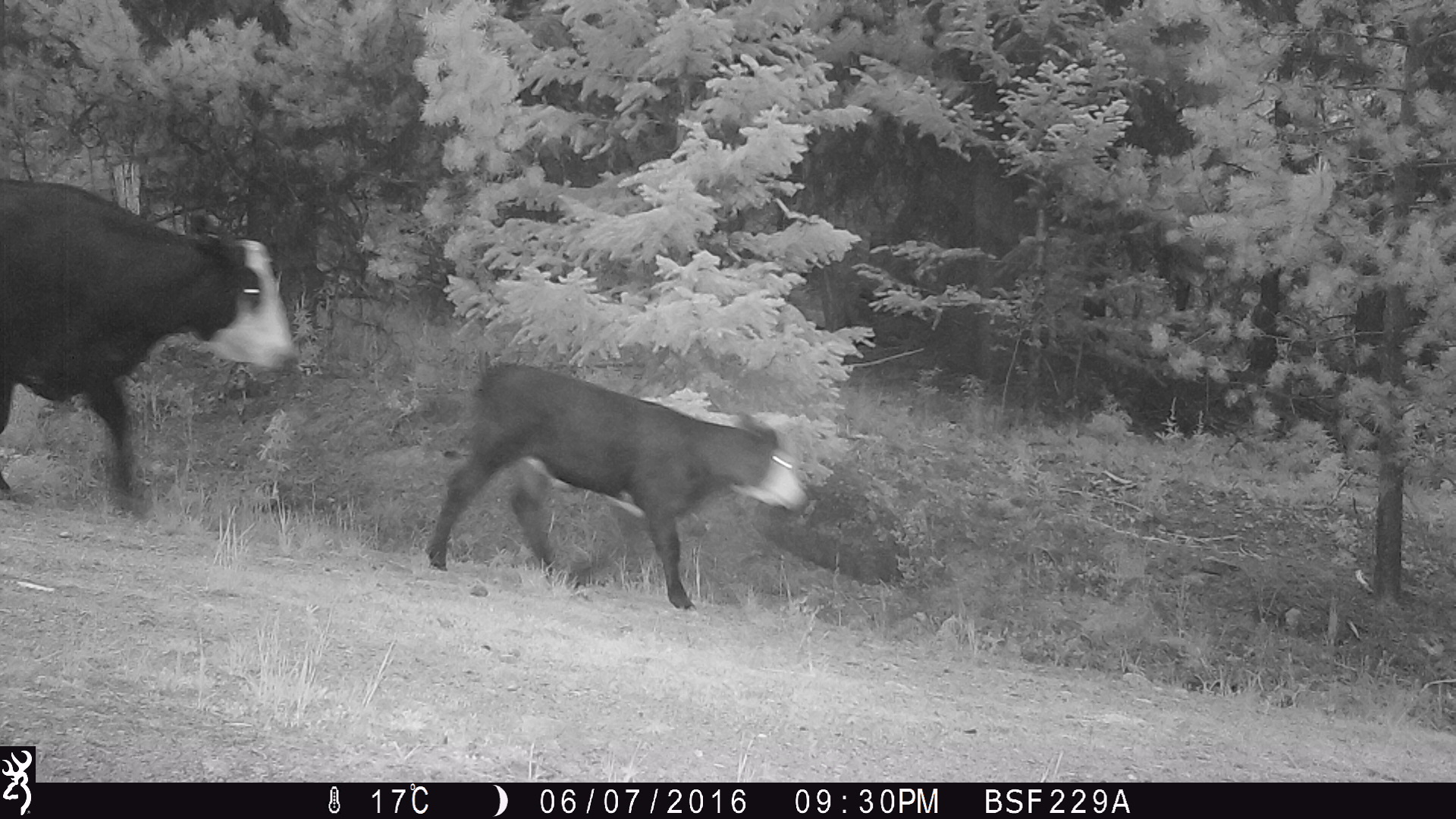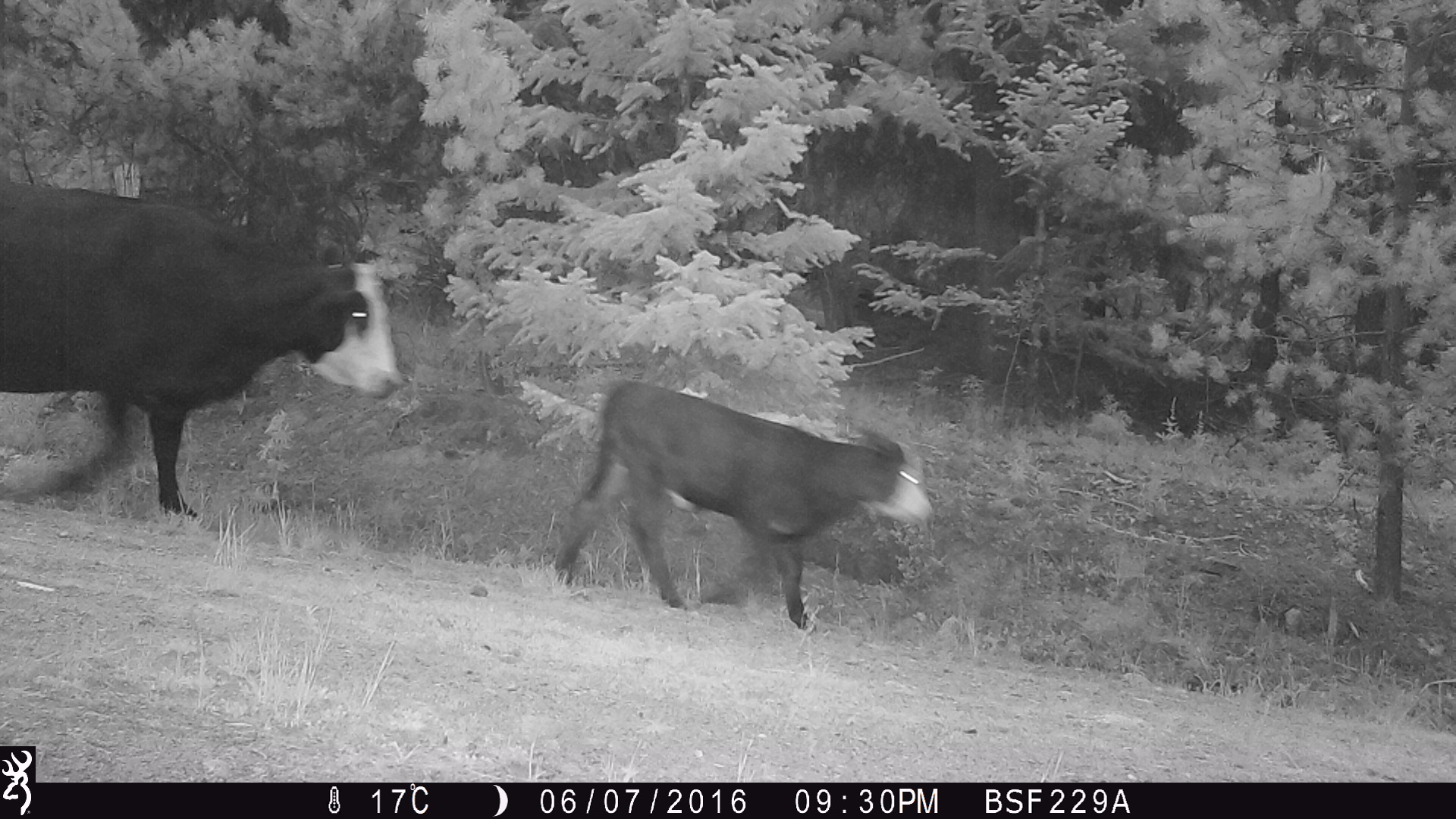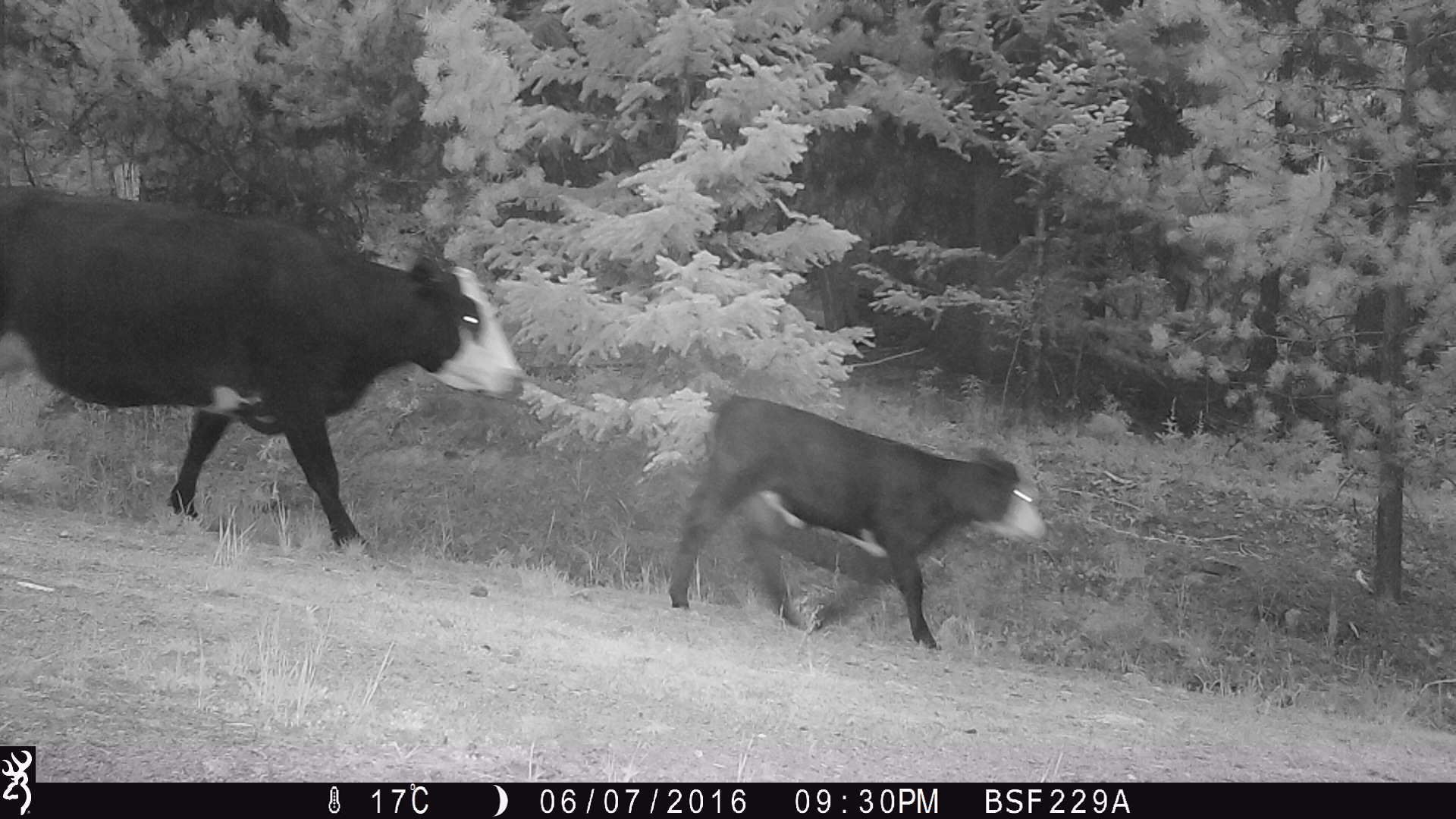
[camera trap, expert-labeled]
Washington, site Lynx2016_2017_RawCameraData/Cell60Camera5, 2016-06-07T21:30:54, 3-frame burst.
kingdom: Animalia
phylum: Chordata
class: Mammalia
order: Artiodactyla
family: Bovidae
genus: Bos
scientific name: Bos taurus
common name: domestic cattle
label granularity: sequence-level